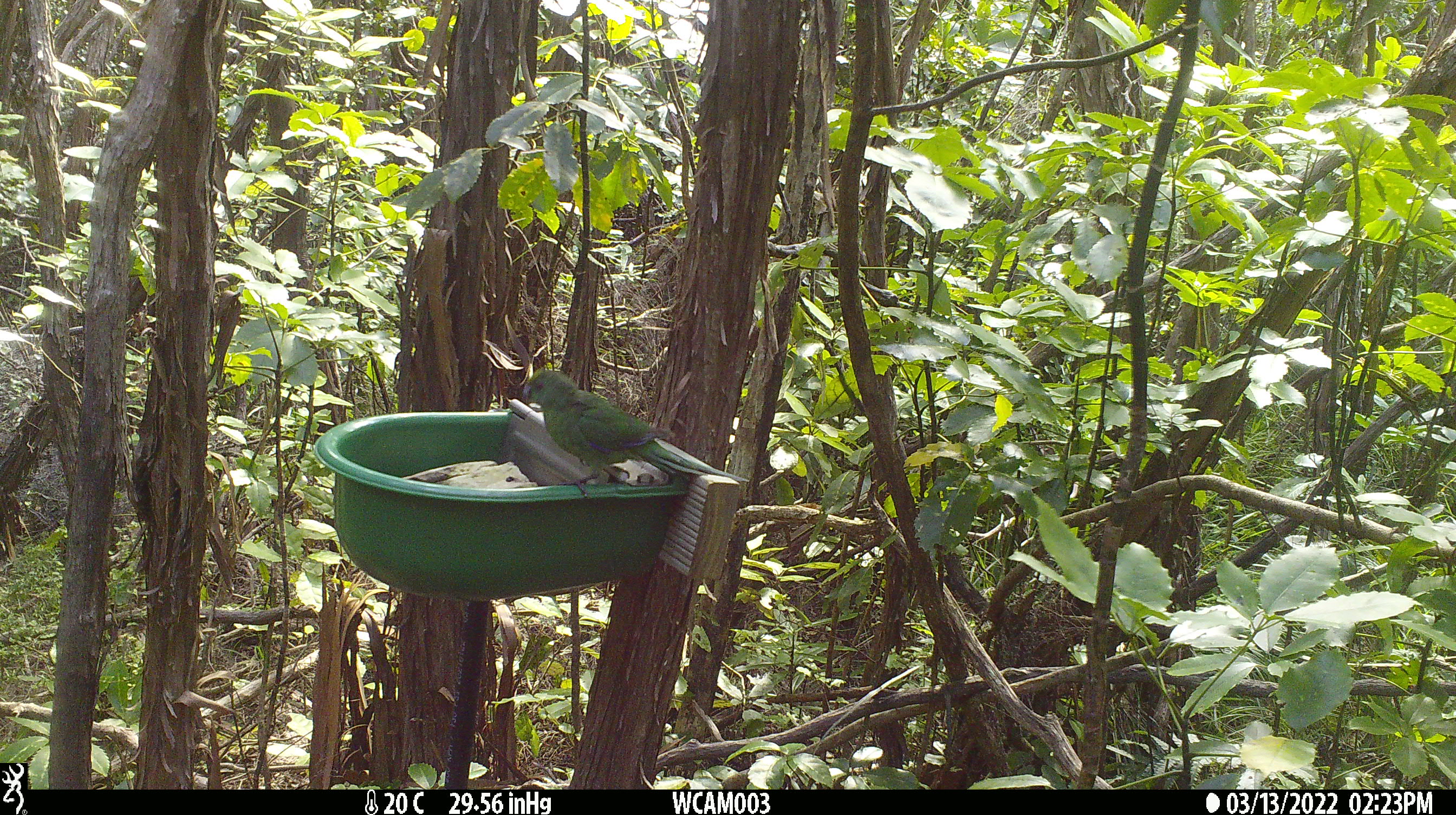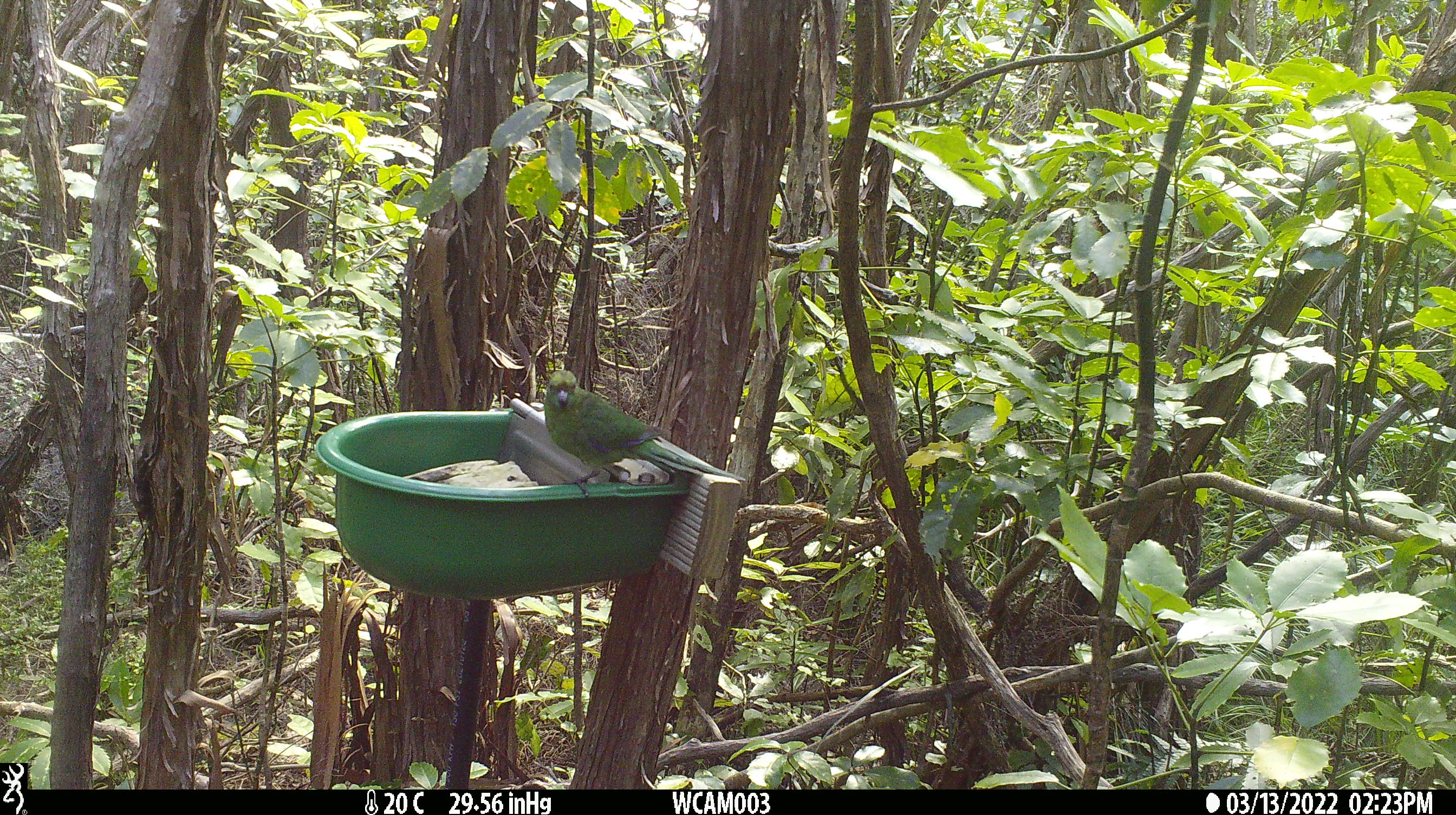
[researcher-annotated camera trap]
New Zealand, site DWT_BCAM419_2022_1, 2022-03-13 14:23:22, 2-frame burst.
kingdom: Animalia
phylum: Chordata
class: Aves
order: Psittaciformes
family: Psittaculidae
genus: Cyanoramphus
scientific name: Cyanoramphus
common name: parakeet